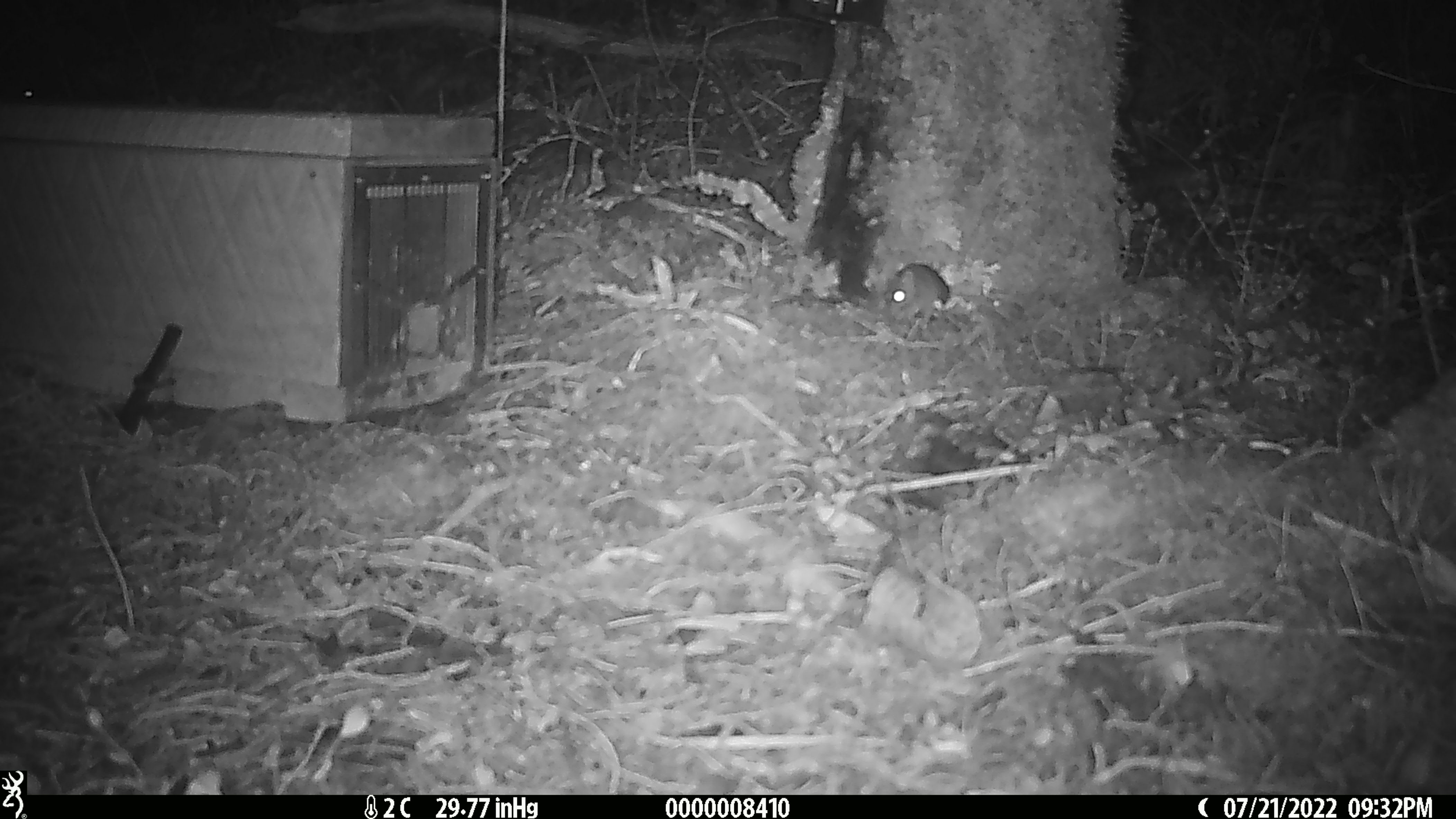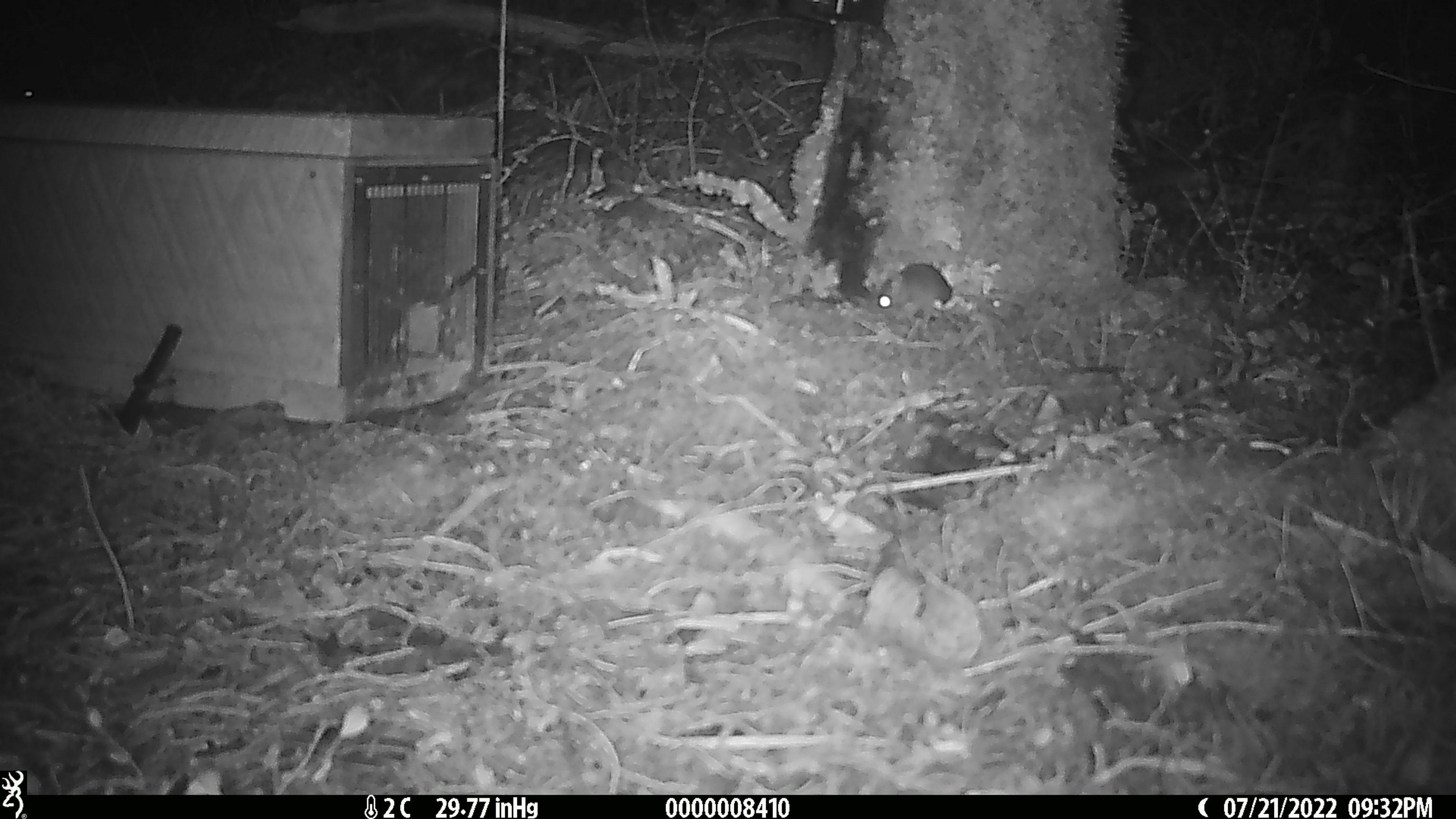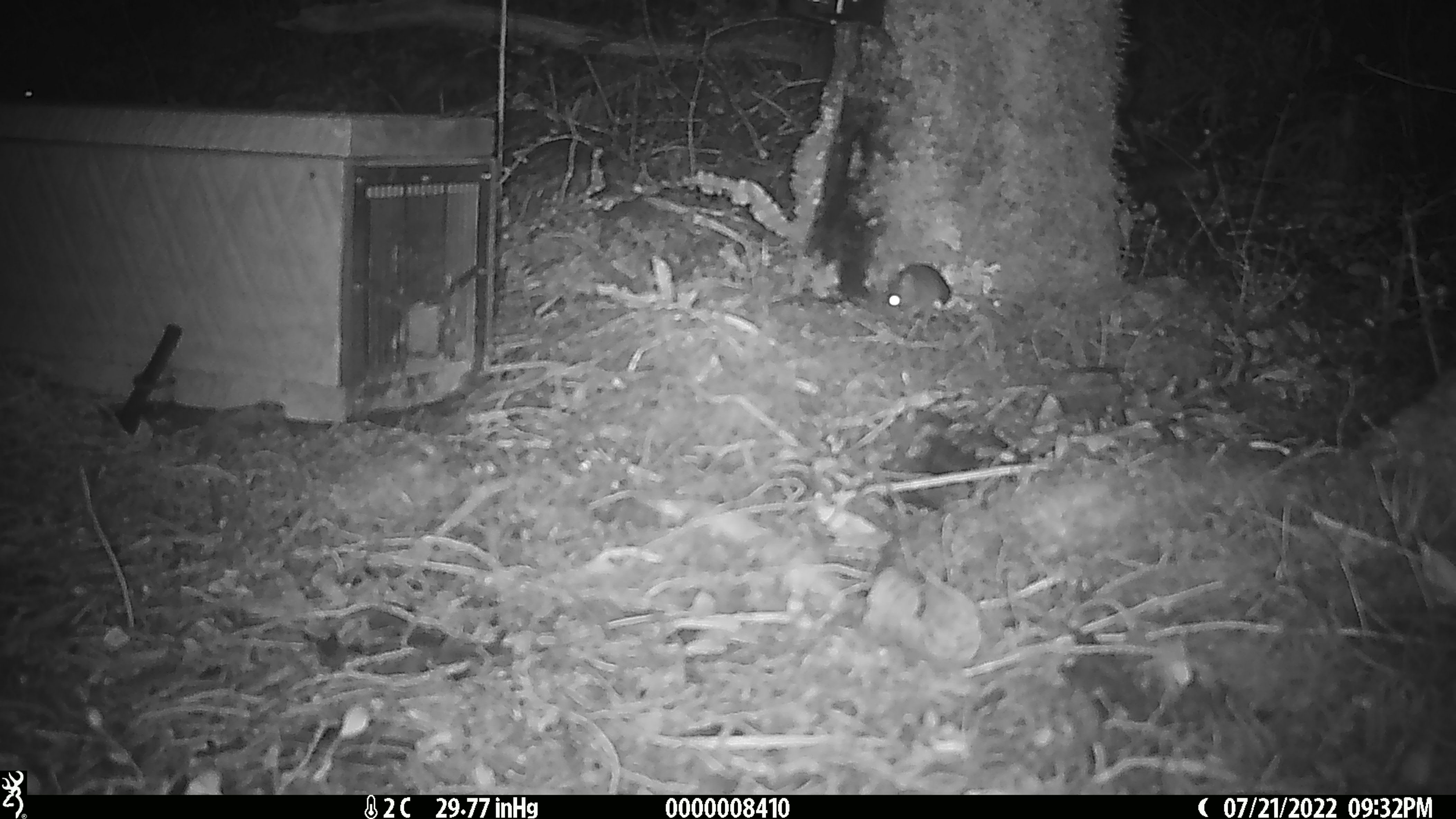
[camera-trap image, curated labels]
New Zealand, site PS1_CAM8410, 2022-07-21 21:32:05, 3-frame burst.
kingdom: Animalia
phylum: Chordata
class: Mammalia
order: Rodentia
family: Muridae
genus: Mus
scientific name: Mus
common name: mouse